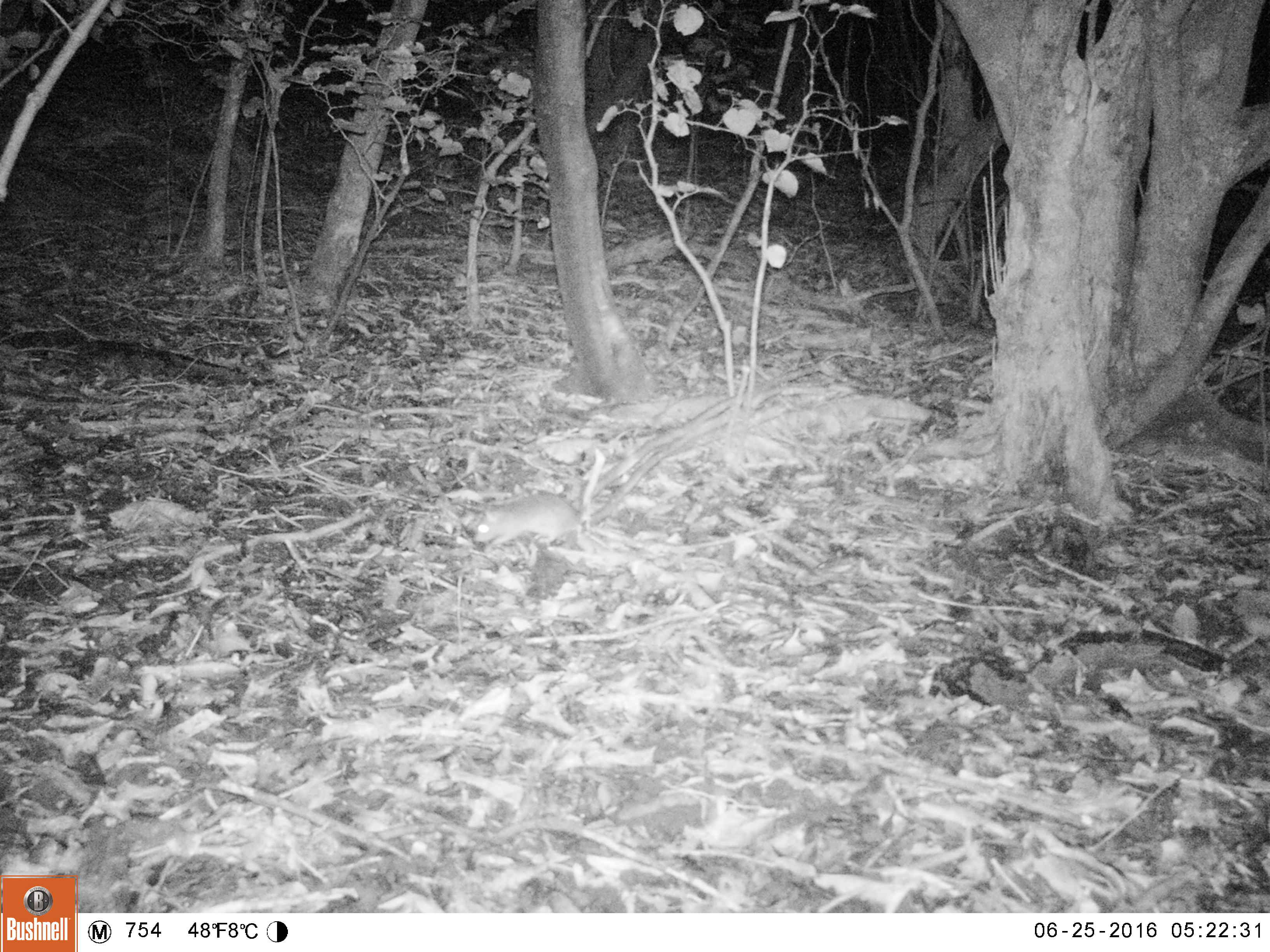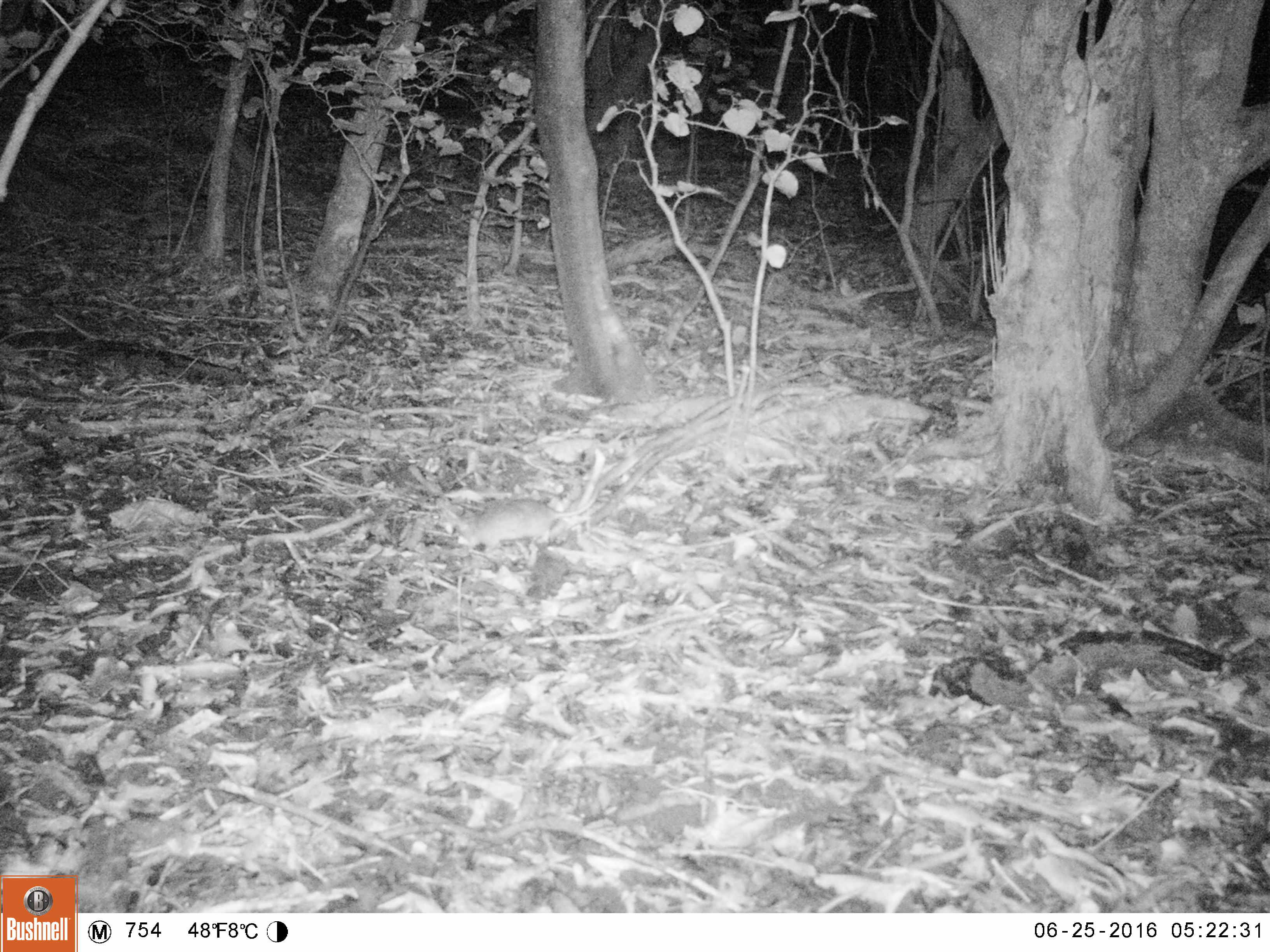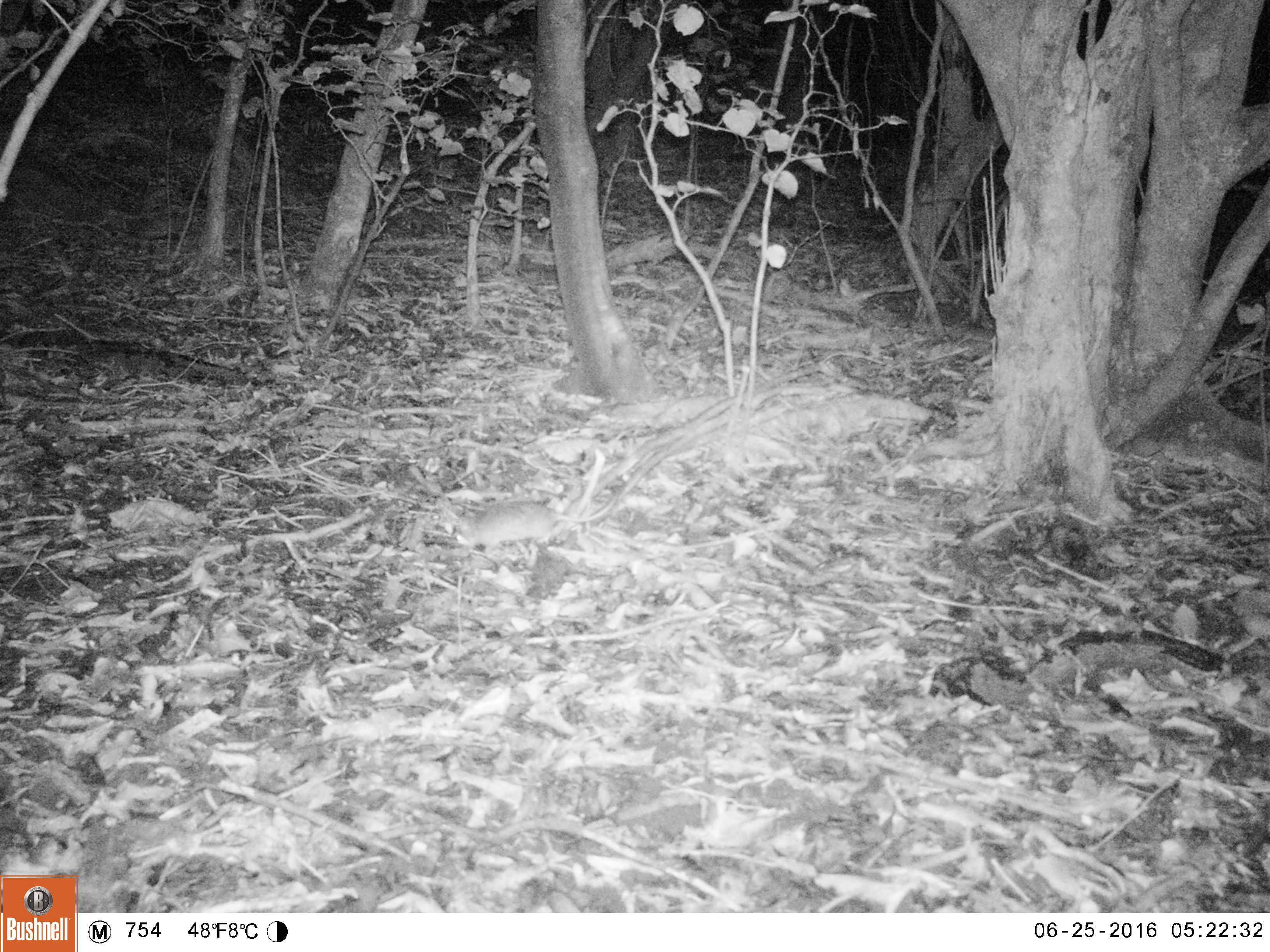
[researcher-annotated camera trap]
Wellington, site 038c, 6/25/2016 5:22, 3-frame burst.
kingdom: Animalia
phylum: Chordata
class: Mammalia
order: Rodentia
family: Muridae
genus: Rattus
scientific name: Rattus rattus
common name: ship rat